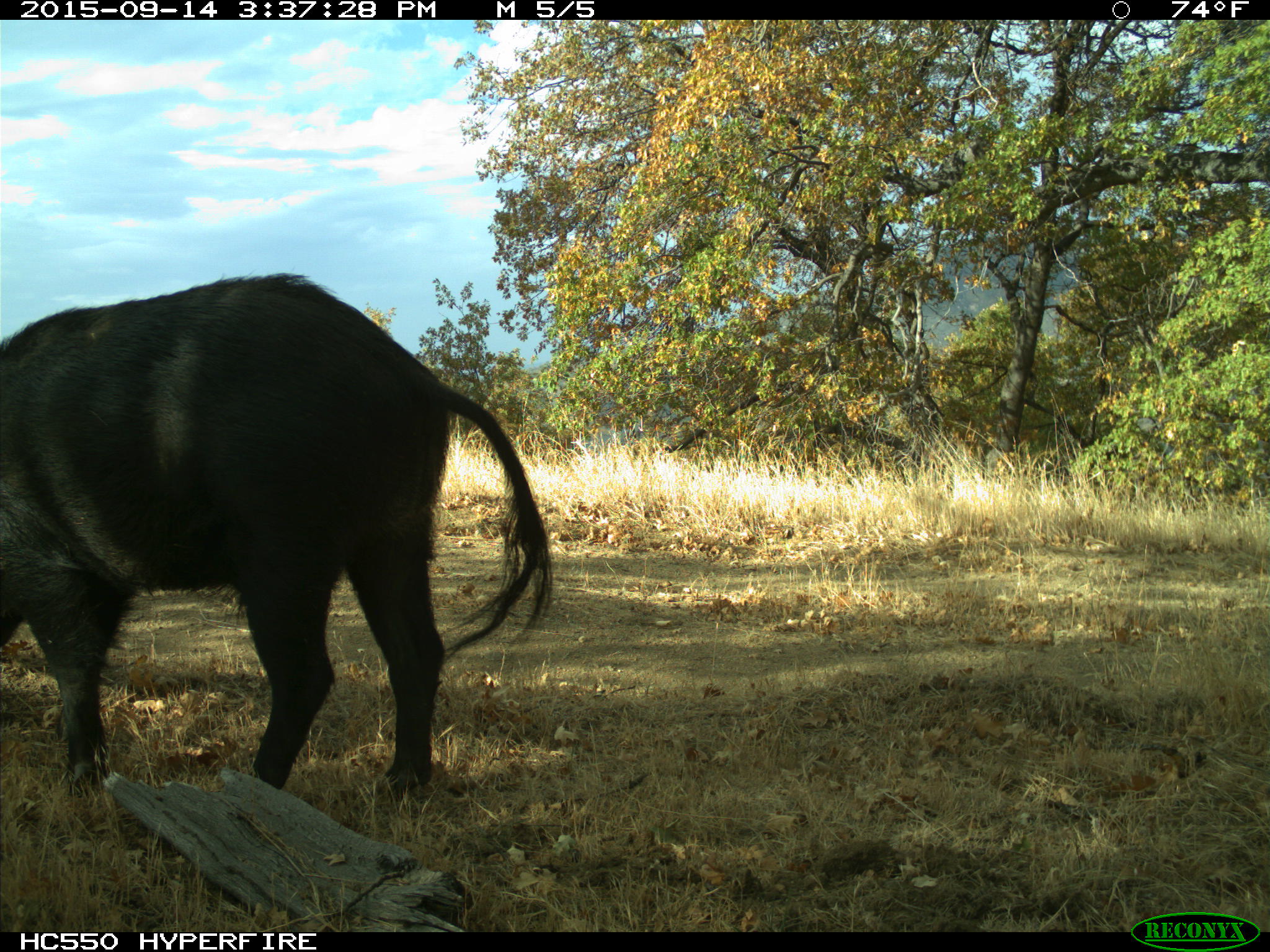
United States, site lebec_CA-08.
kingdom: Animalia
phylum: Chordata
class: Mammalia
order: Artiodactyla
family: Suidae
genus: Sus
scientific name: Sus scrofa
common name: wild boar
Sus scrofa (wild boar).